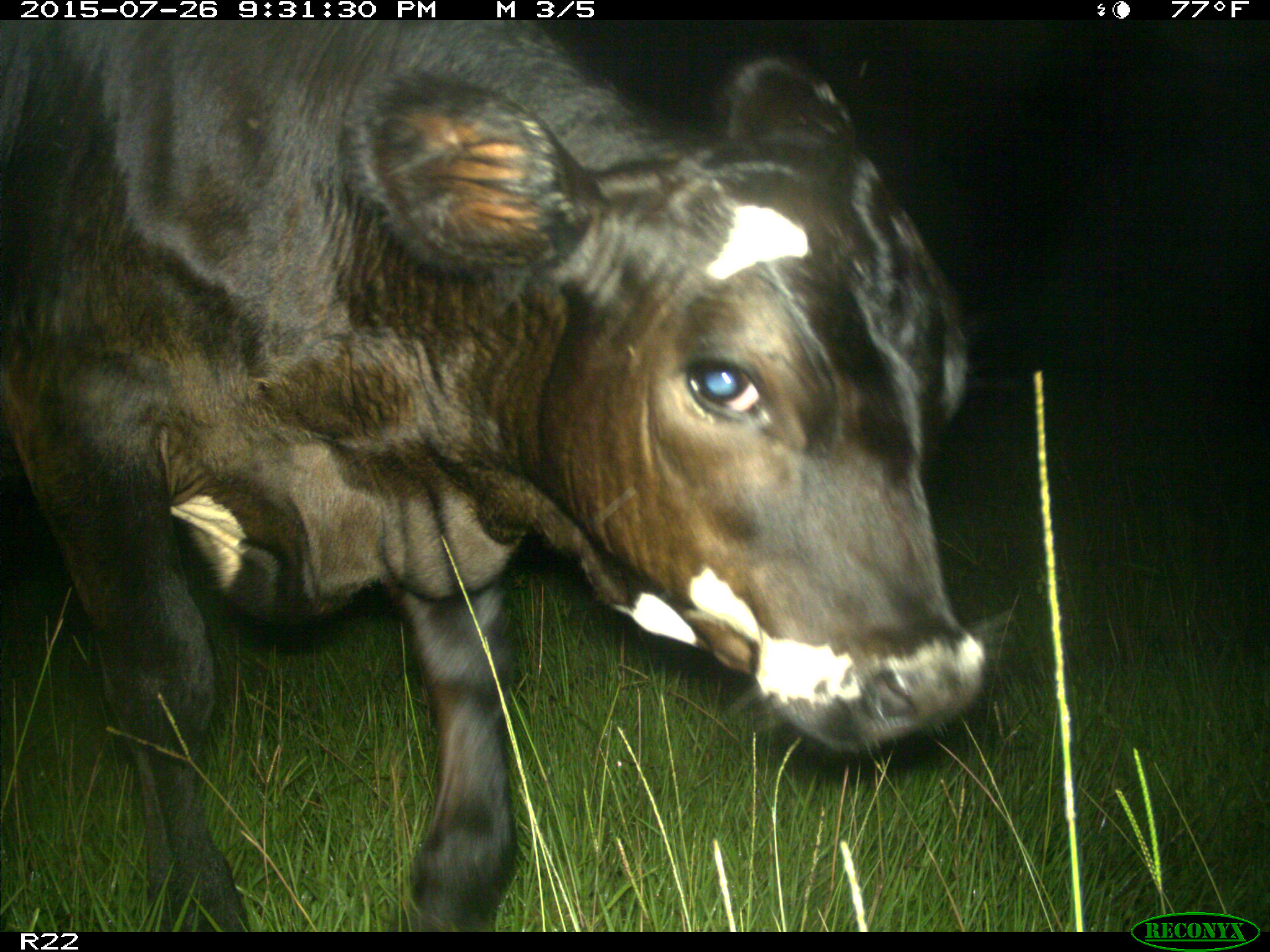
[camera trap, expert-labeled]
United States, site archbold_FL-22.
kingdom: Animalia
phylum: Chordata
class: Mammalia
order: Artiodactyla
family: Bovidae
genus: Bos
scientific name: Bos taurus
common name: domestic cow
Bos taurus (domestic cow).